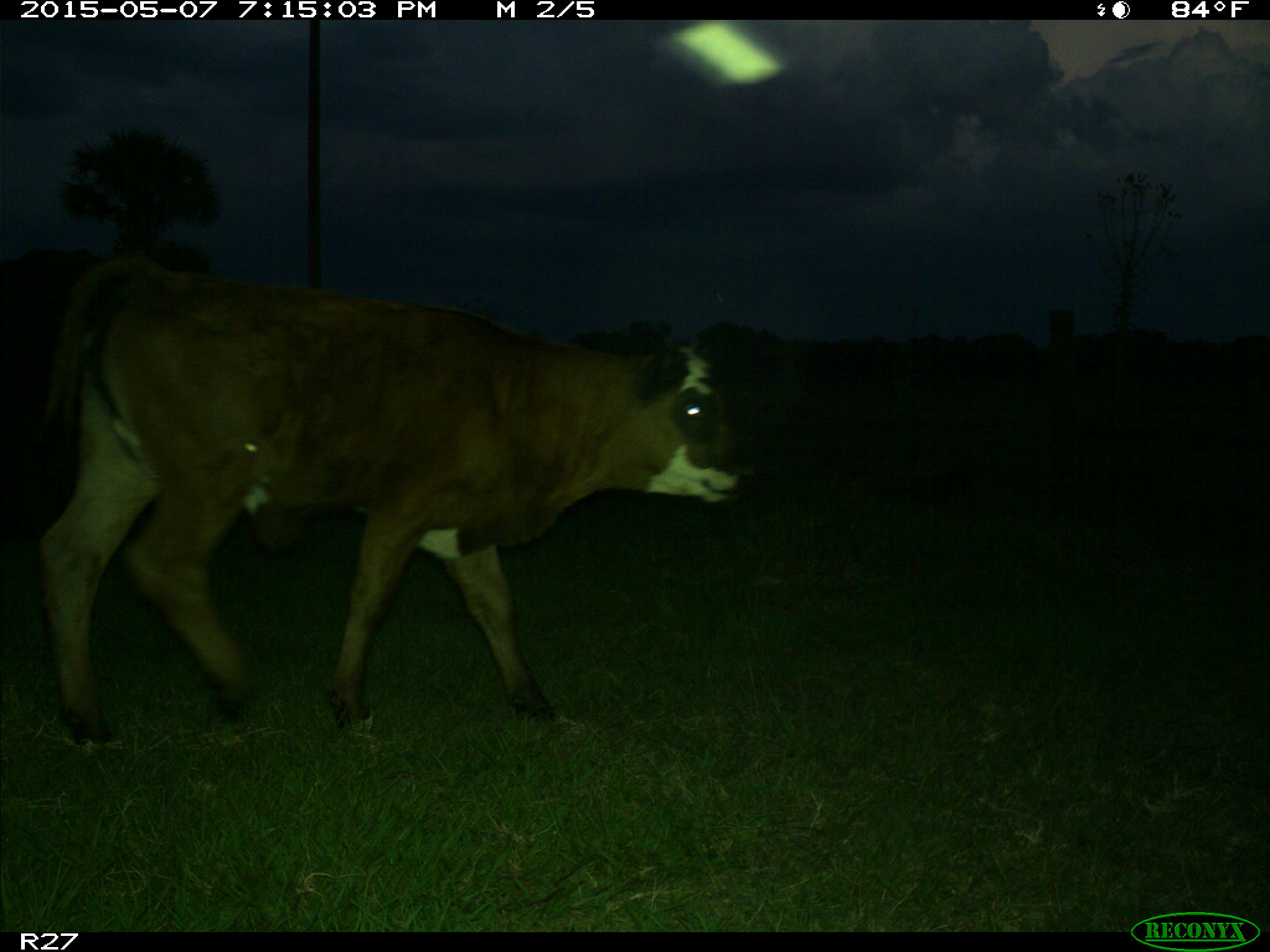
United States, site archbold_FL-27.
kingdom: Animalia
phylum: Chordata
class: Mammalia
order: Artiodactyla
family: Bovidae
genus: Bos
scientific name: Bos taurus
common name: domestic cow